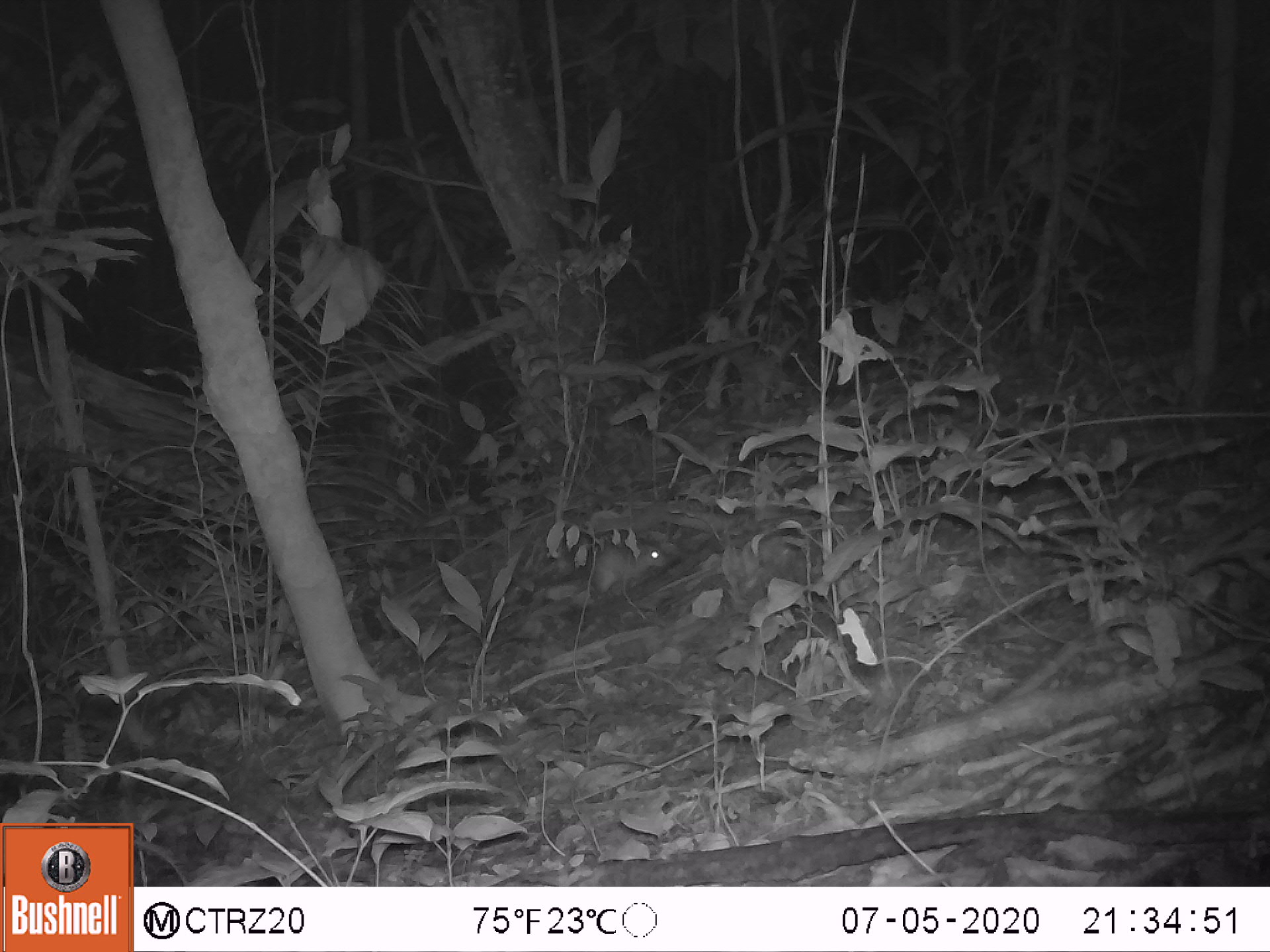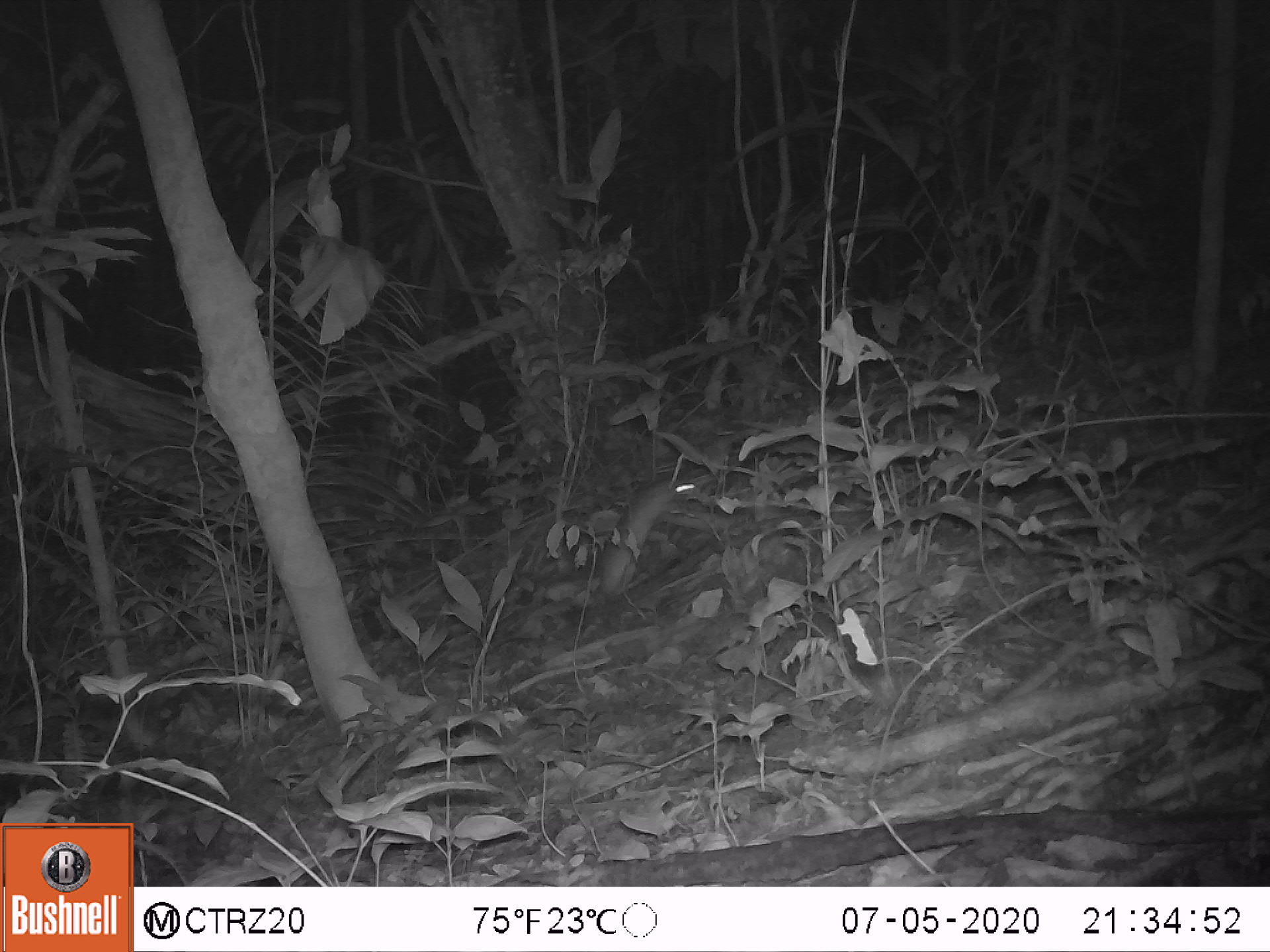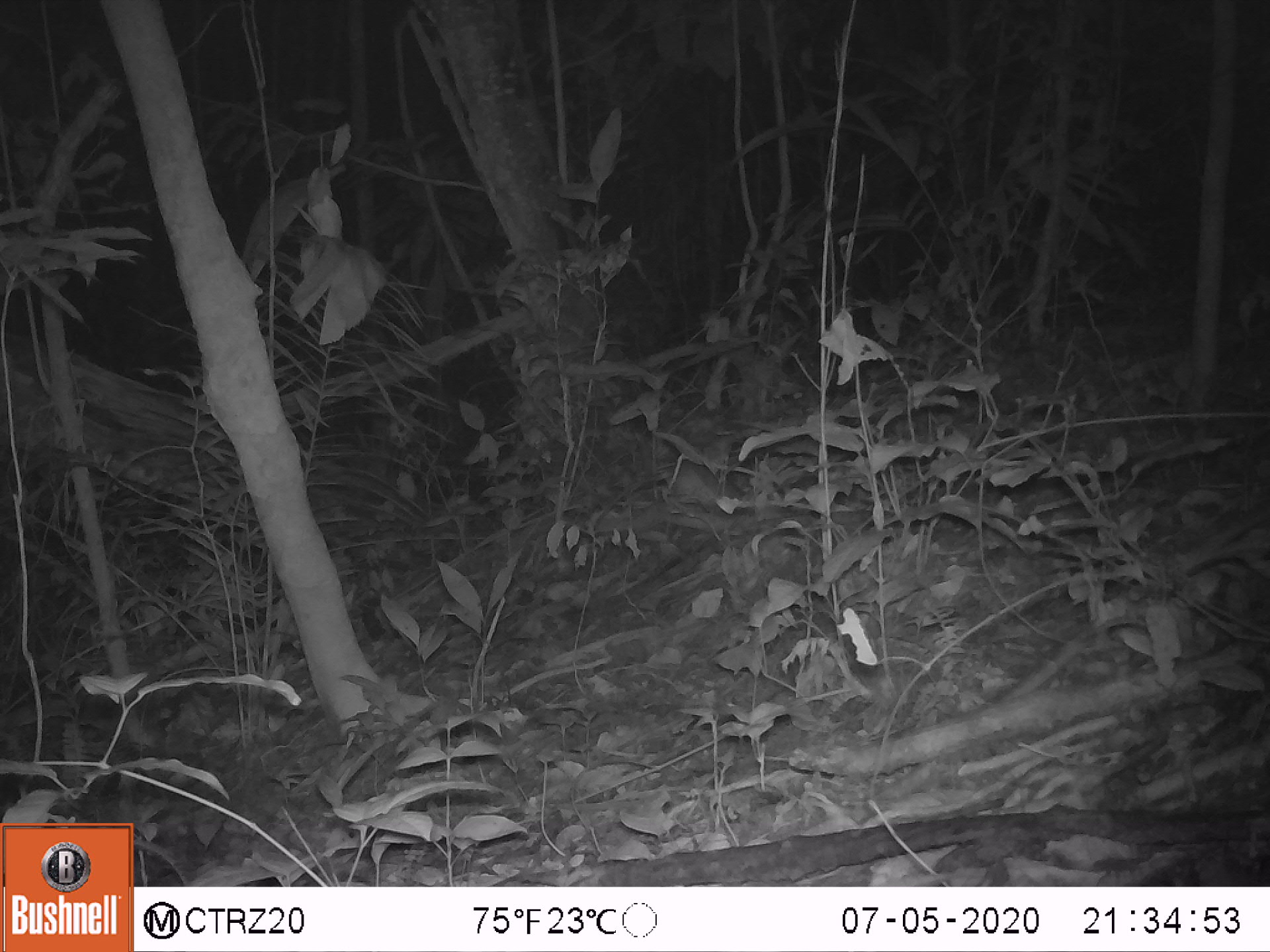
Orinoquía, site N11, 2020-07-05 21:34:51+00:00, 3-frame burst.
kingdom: Animalia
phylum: Chordata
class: Mammalia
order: Rodentia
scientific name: Rodentia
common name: rodent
Rodent (Rodentia).